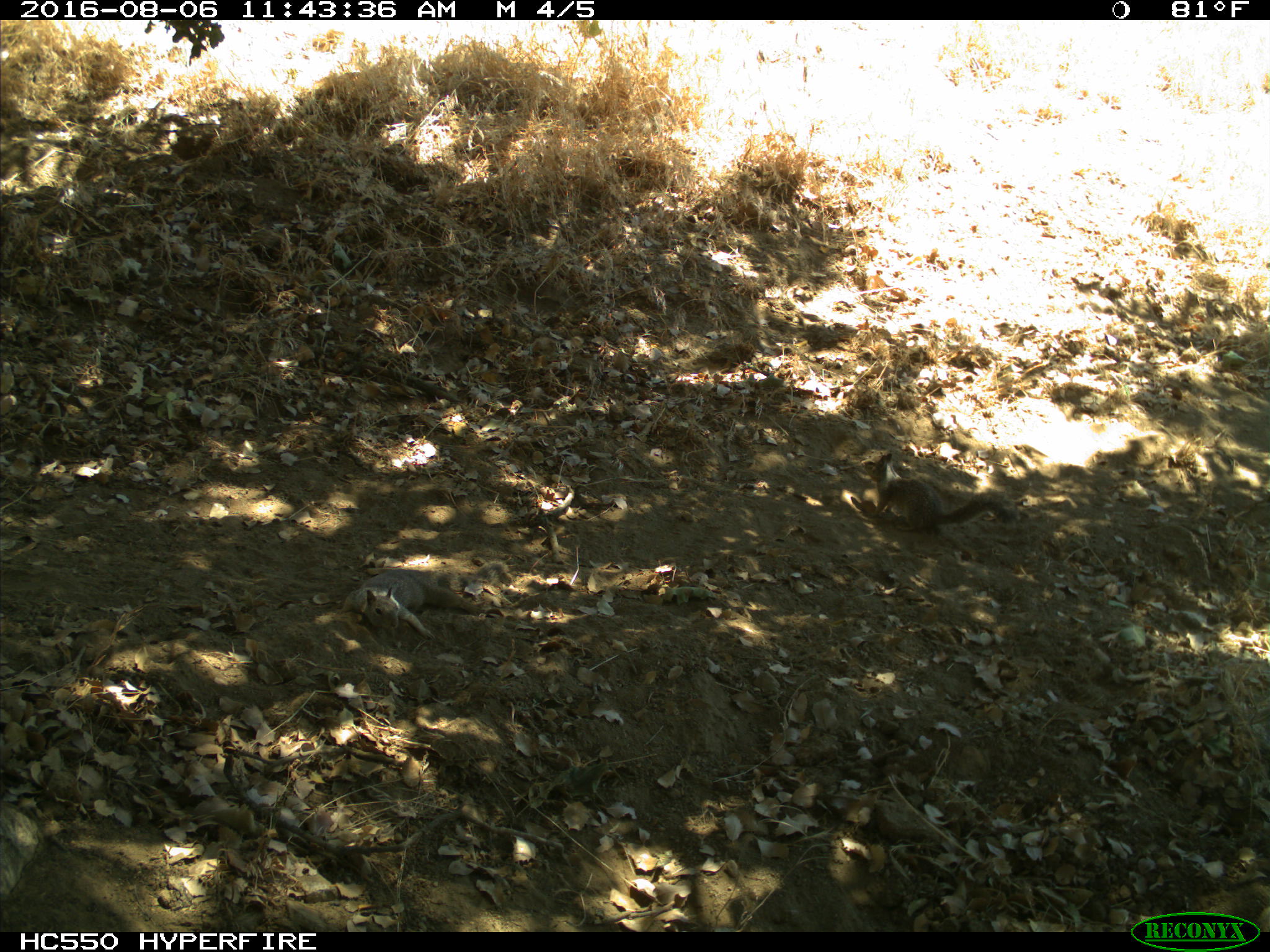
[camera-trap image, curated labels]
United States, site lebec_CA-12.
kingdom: Animalia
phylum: Chordata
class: Mammalia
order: Rodentia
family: Sciuridae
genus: Otospermophilus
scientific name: Otospermophilus beecheyi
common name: california ground squirrel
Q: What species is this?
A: Otospermophilus beecheyi (california ground squirrel).